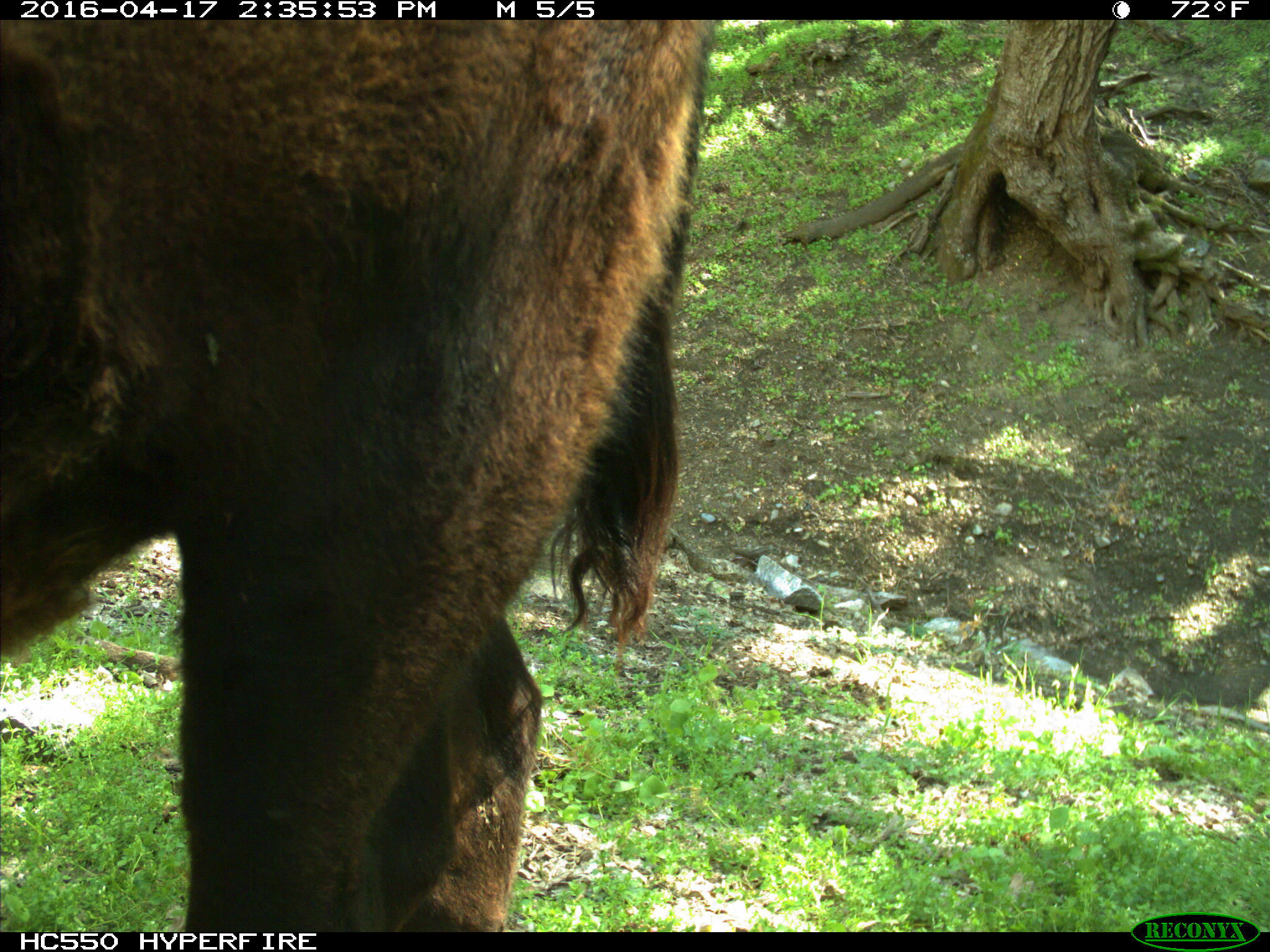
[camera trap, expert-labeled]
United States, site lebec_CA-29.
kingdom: Animalia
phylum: Chordata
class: Mammalia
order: Artiodactyla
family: Bovidae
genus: Bos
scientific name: Bos taurus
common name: domestic cow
Bos taurus (domestic cow).